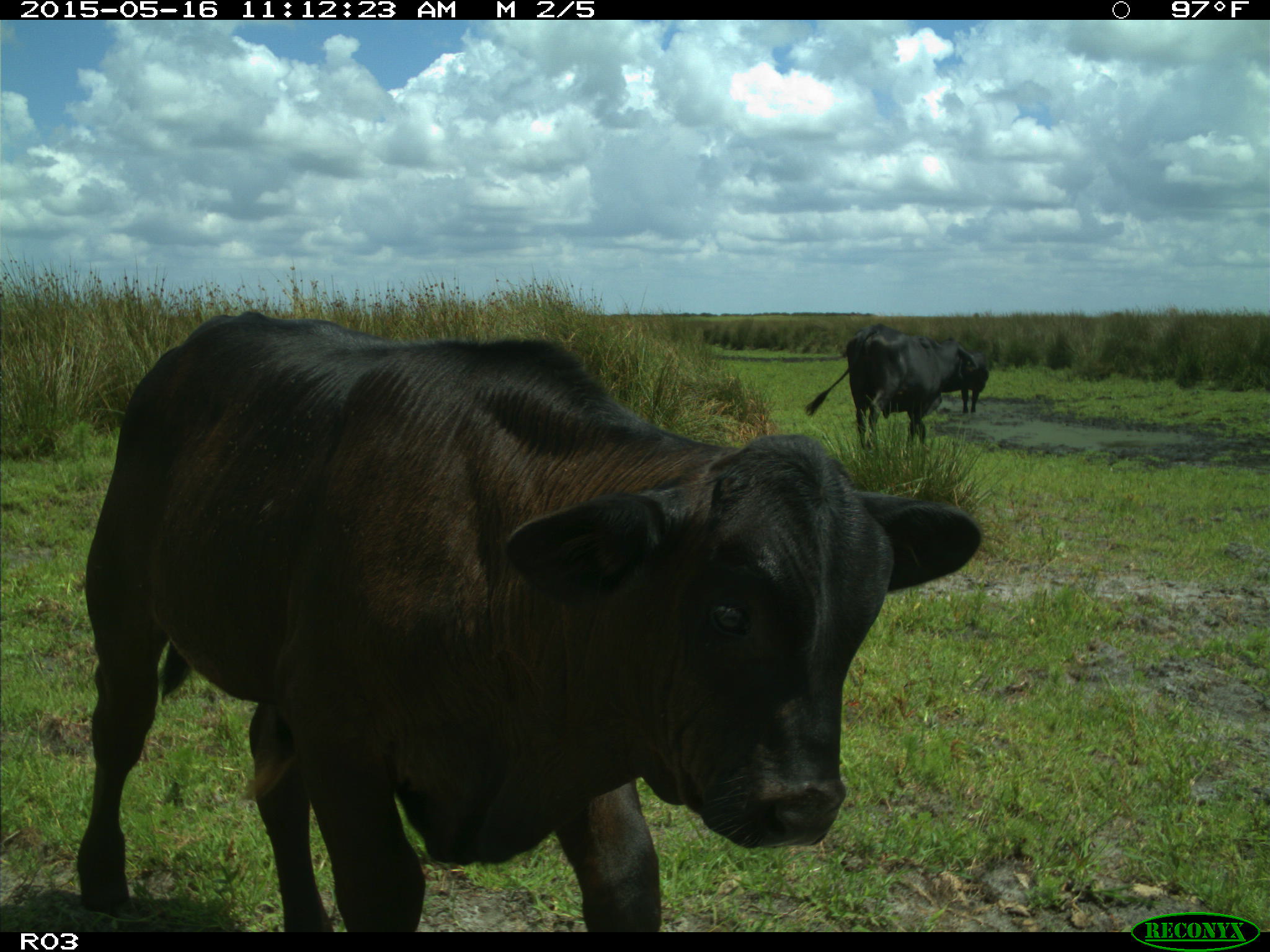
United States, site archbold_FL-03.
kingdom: Animalia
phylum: Chordata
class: Mammalia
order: Artiodactyla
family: Bovidae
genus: Bos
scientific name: Bos taurus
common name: domestic cow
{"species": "Bos taurus (domestic cow)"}